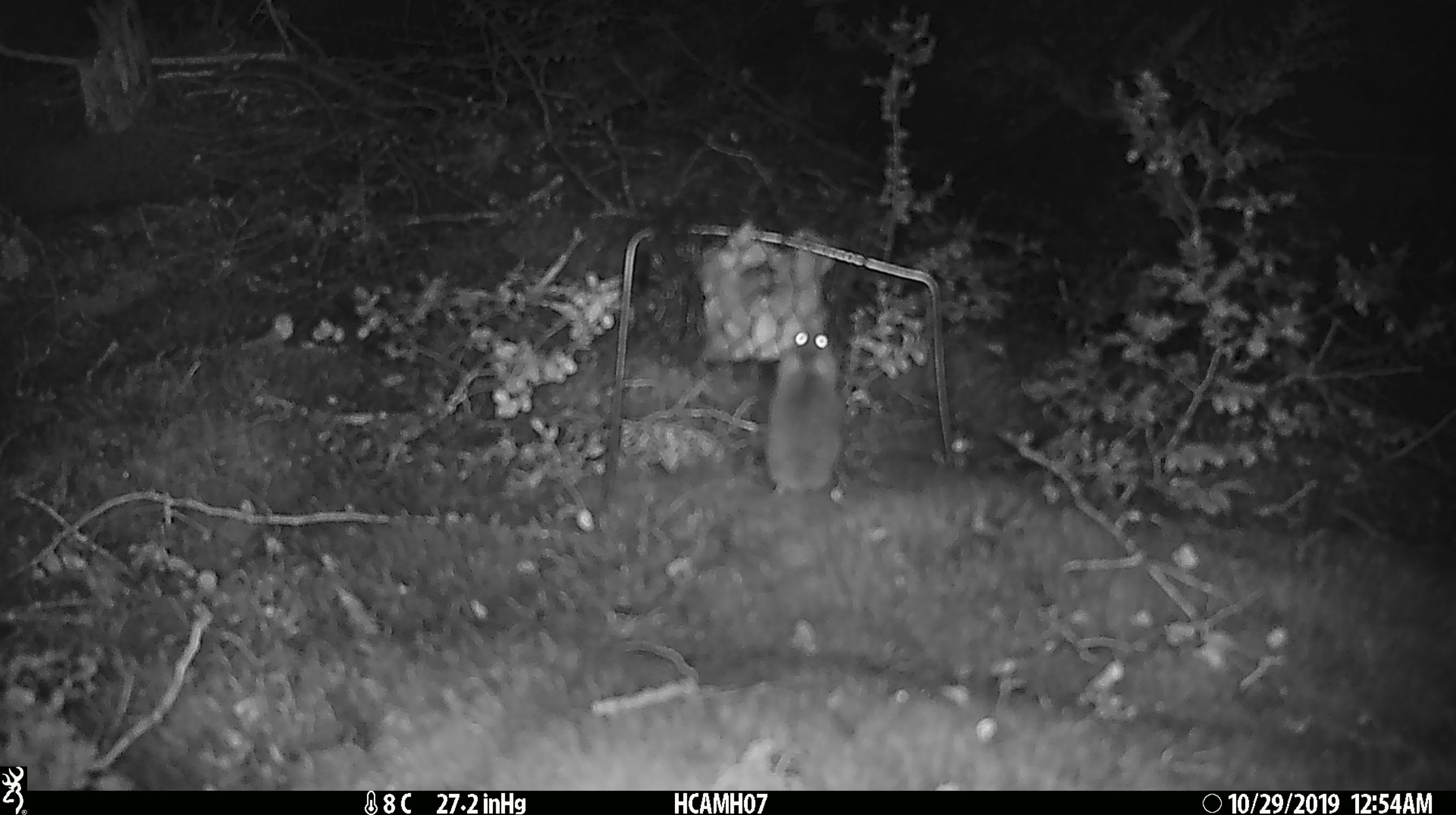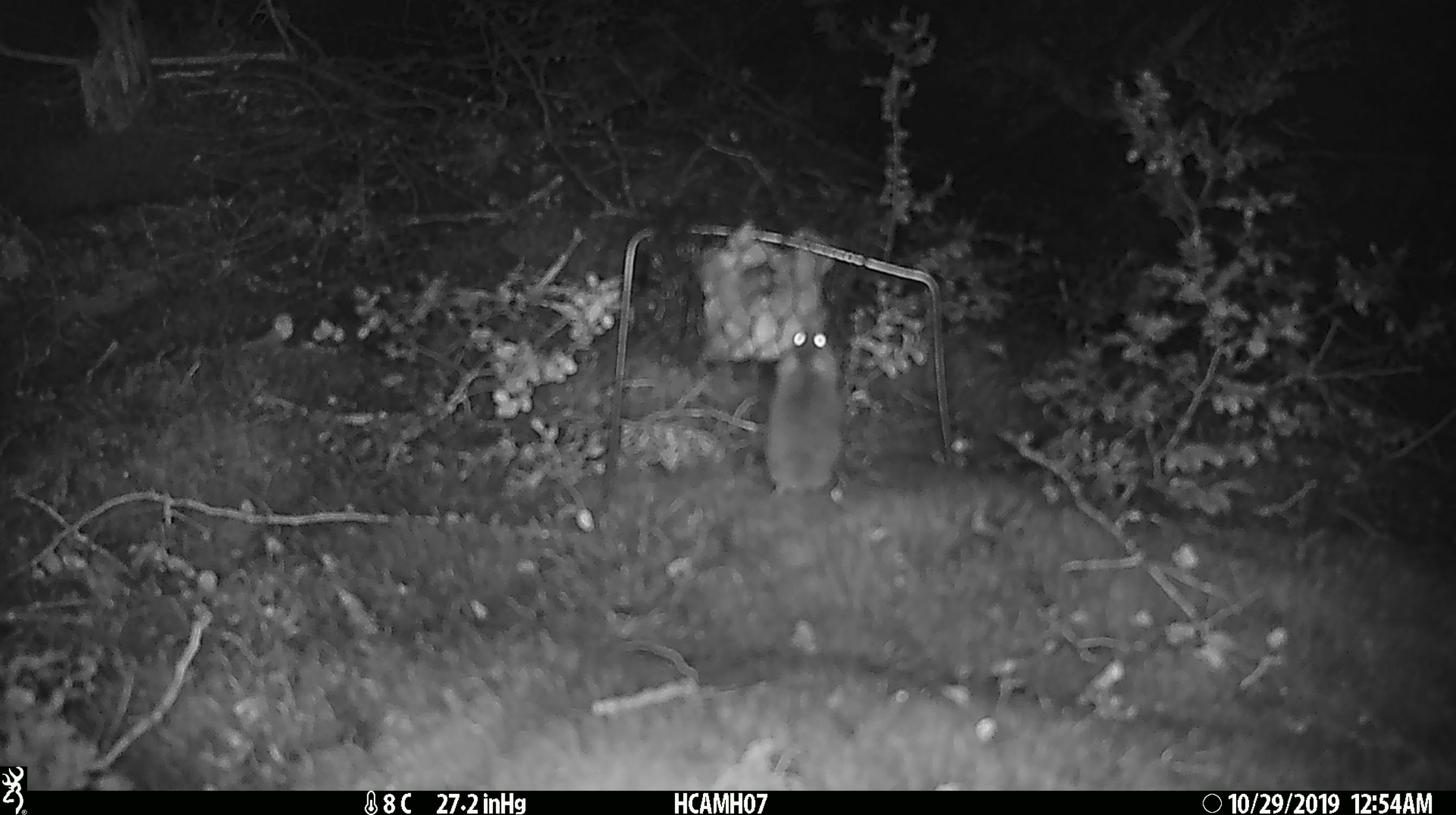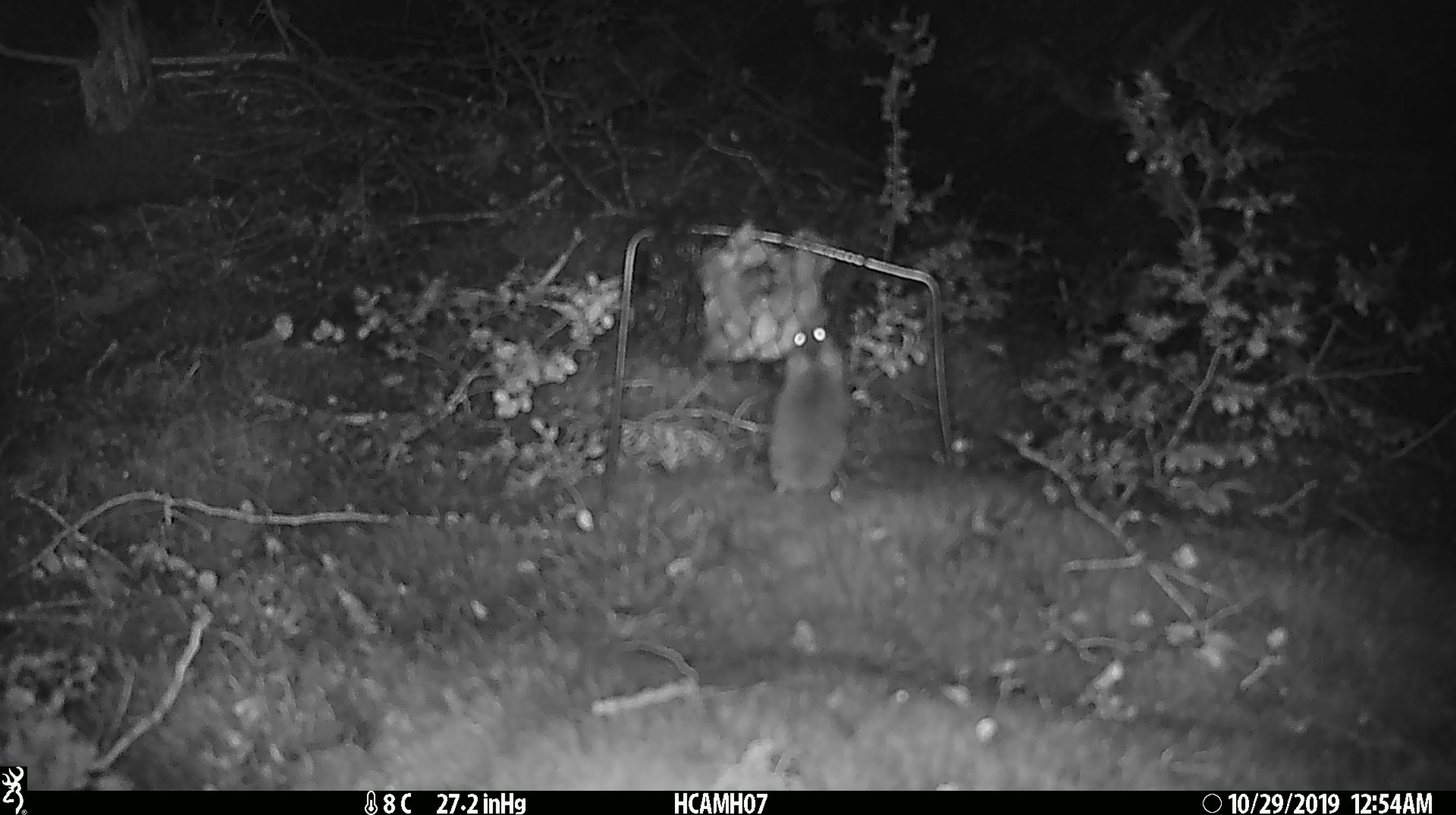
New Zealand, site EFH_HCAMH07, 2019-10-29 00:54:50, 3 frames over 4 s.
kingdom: Animalia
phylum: Chordata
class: Mammalia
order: Rodentia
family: Muridae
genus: Mus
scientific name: Mus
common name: mouse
Mouse (Mus).